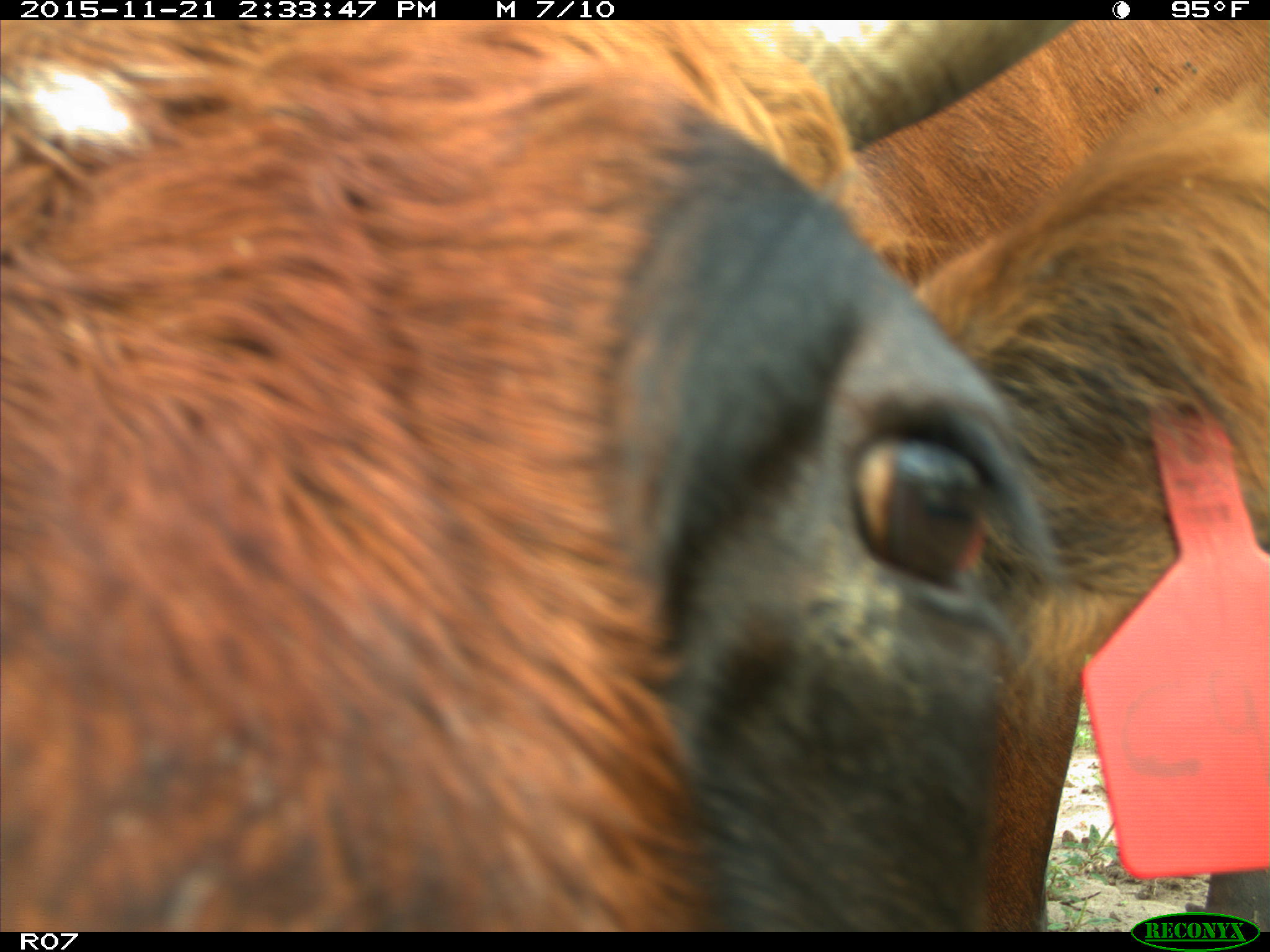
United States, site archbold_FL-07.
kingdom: Animalia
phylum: Chordata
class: Mammalia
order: Artiodactyla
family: Bovidae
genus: Bos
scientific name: Bos taurus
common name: domestic cow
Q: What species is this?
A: Bos taurus (domestic cow).